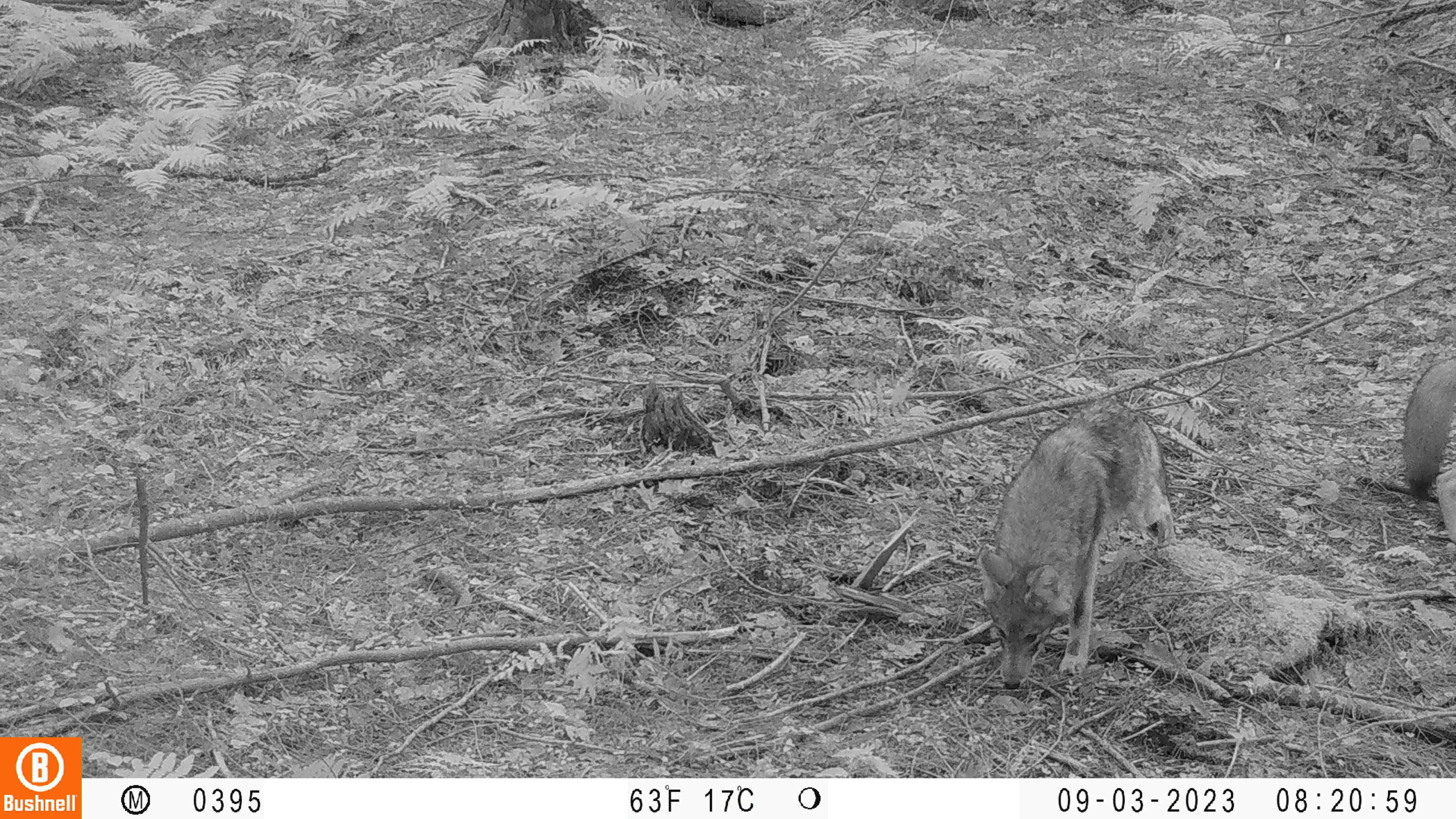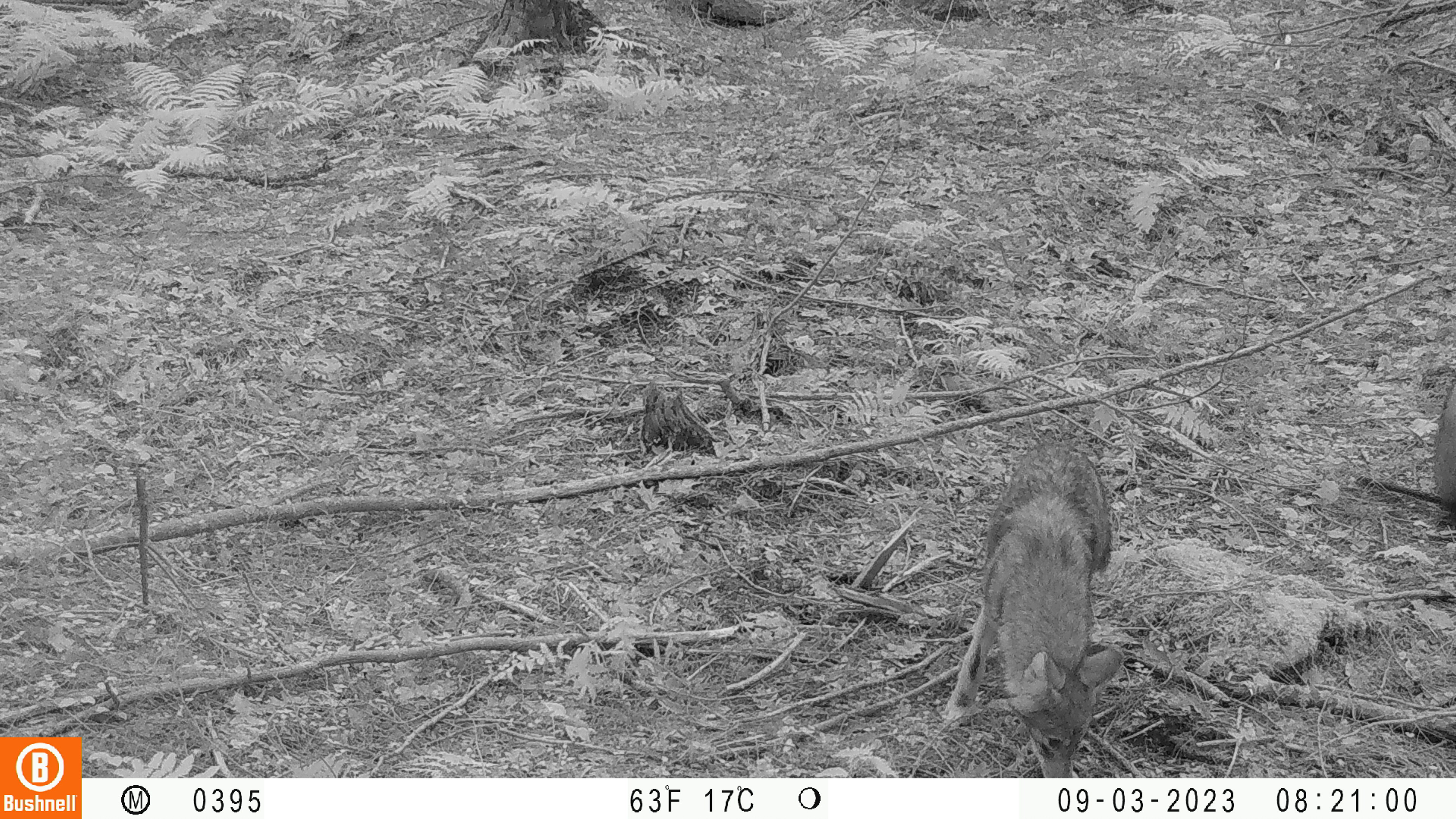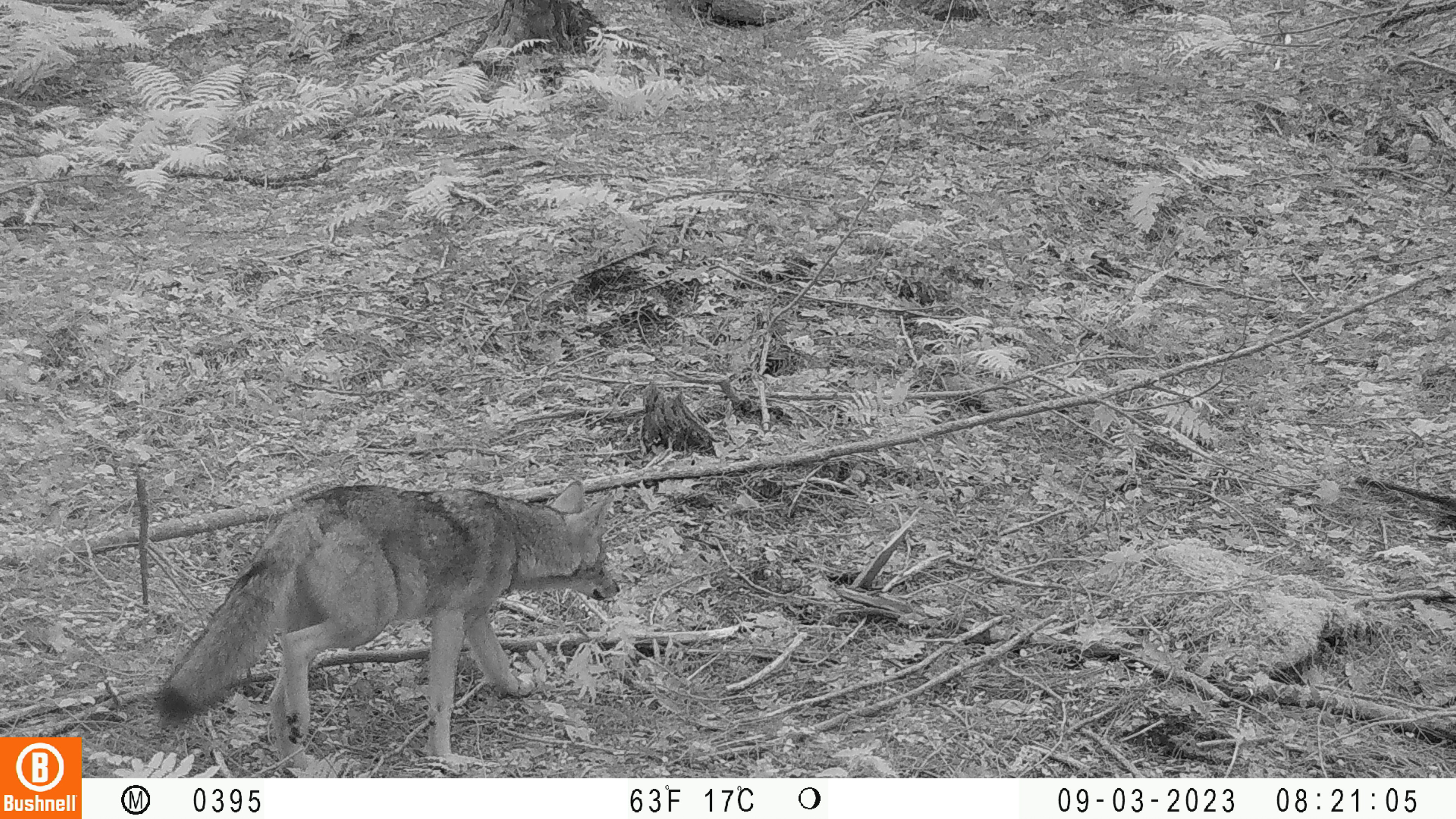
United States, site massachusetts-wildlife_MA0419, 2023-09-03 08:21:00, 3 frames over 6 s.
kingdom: Animalia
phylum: Chordata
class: Mammalia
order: Carnivora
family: Canidae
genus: Canis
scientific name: Canis latrans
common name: coyote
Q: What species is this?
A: Coyote (Canis latrans).